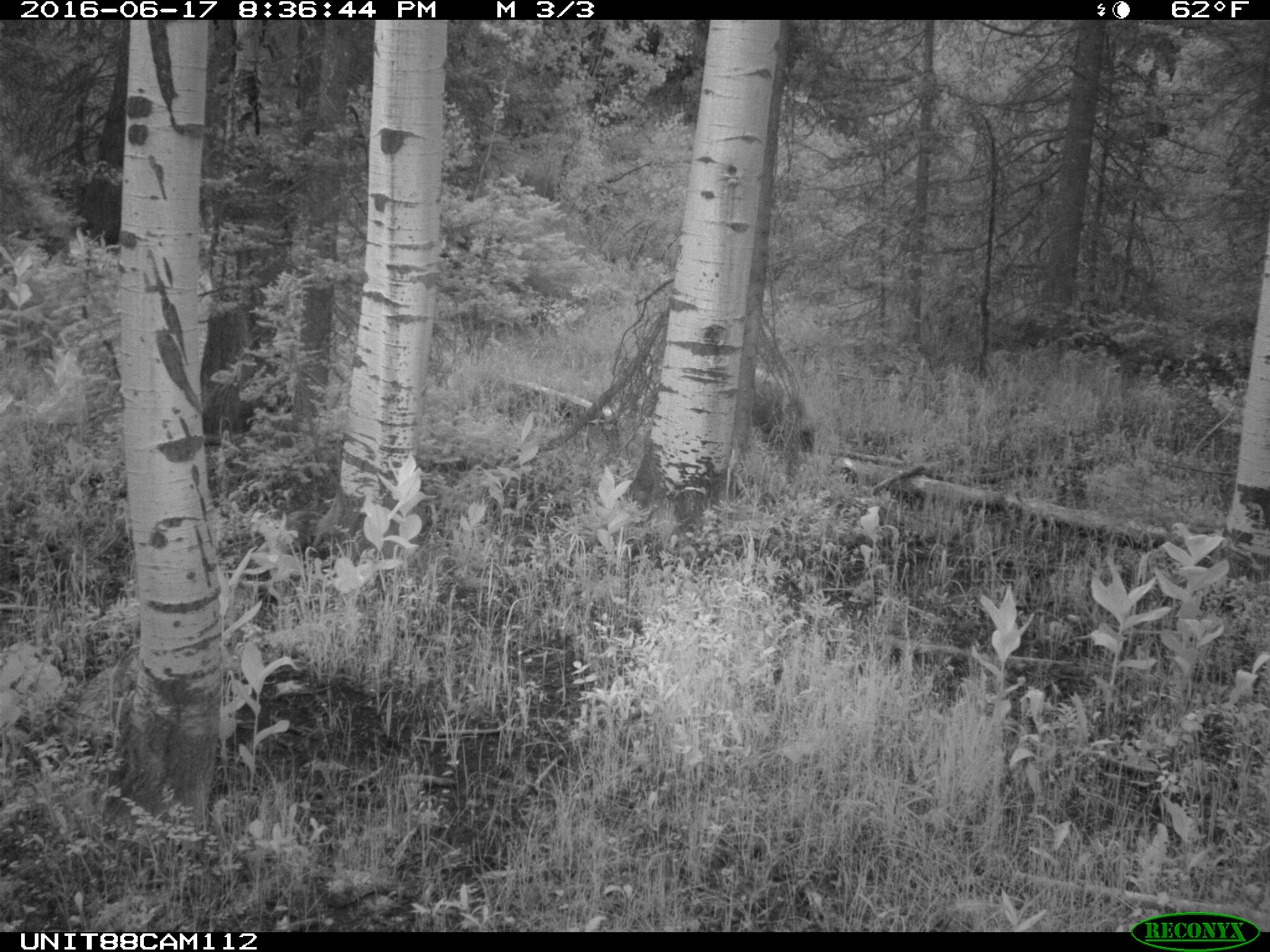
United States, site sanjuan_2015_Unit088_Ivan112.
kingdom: Animalia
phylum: Chordata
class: Mammalia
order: Carnivora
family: Ursidae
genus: Ursus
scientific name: Ursus americanus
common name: american black bear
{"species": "Ursus americanus (american black bear)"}